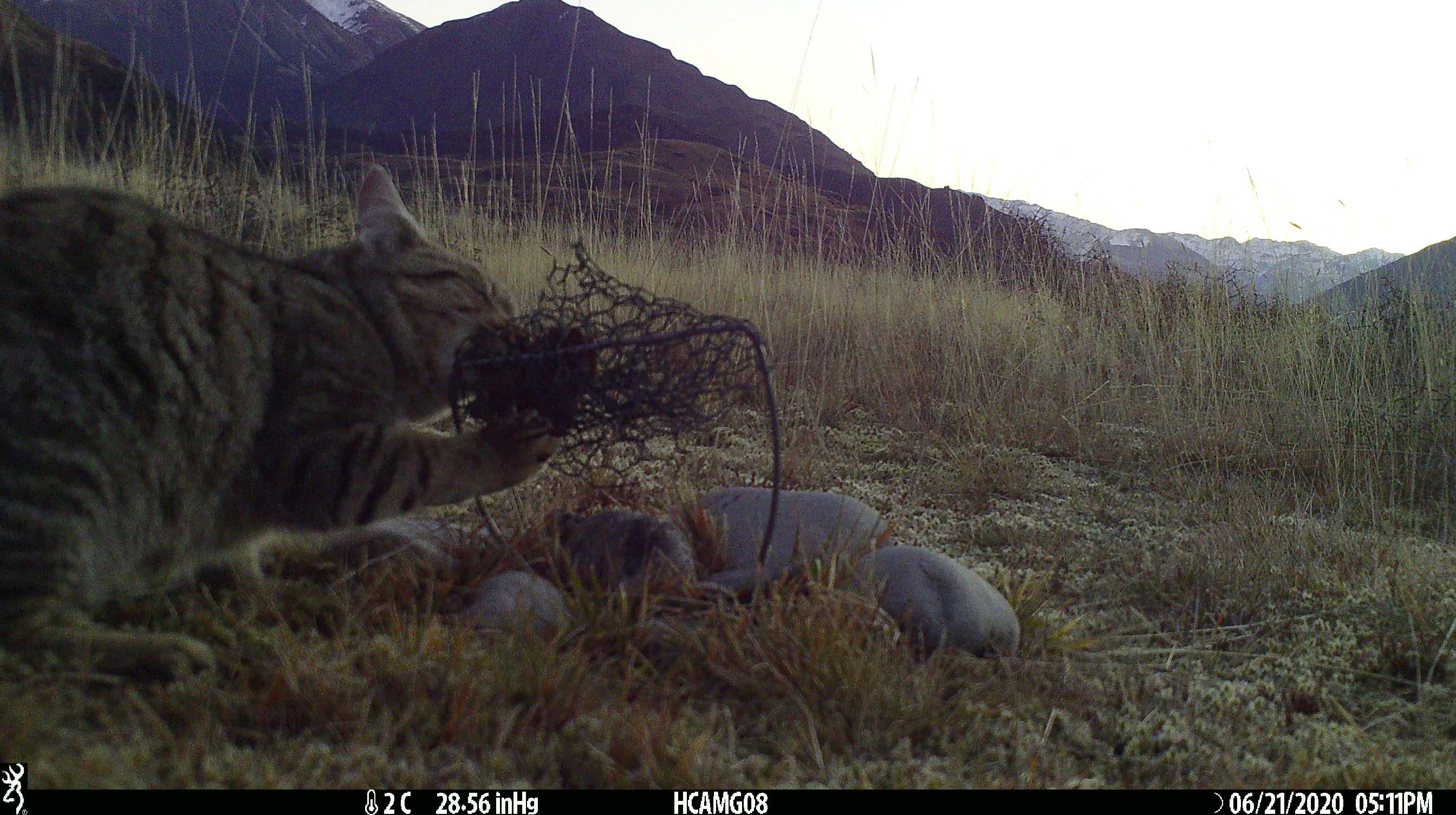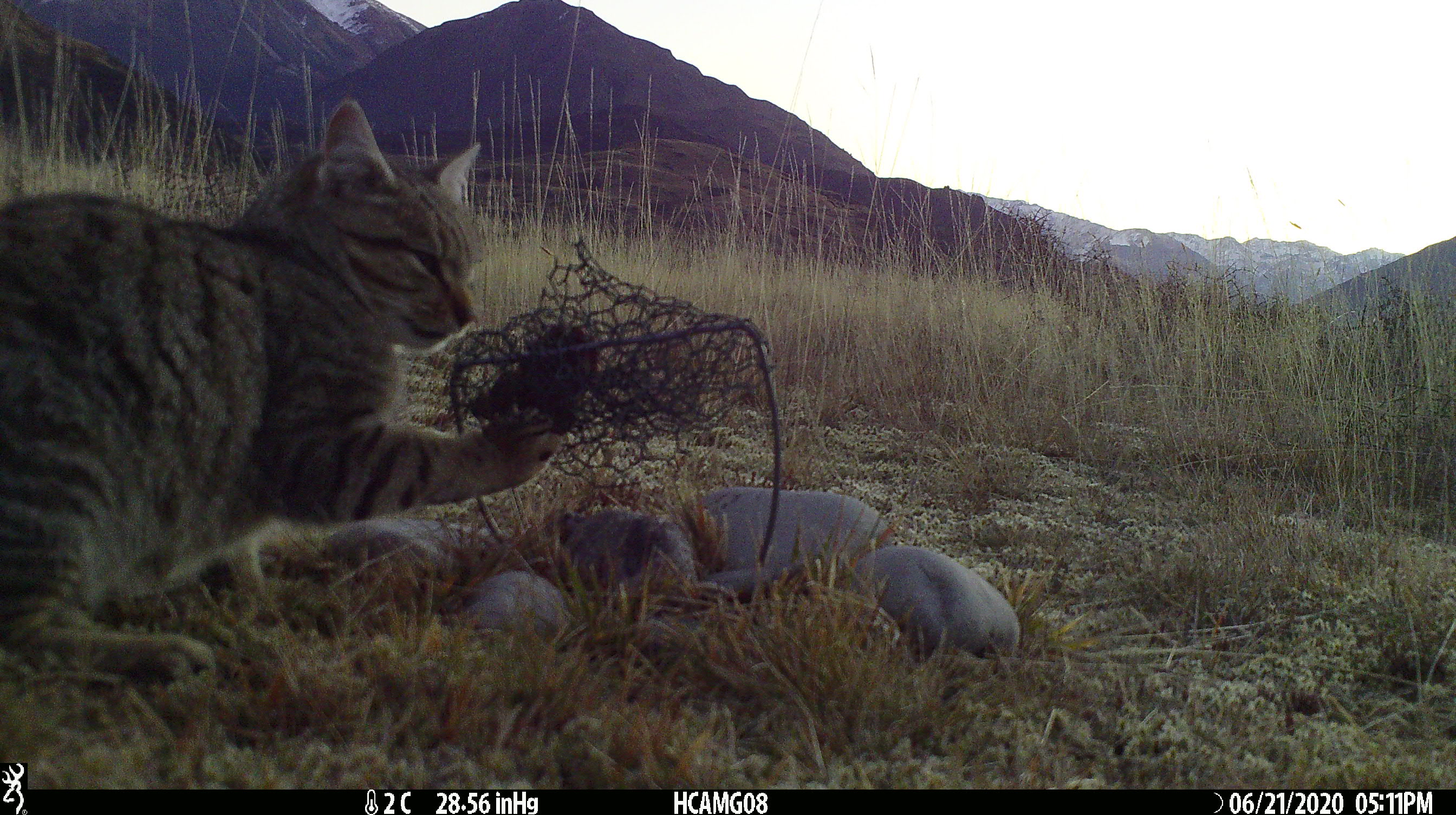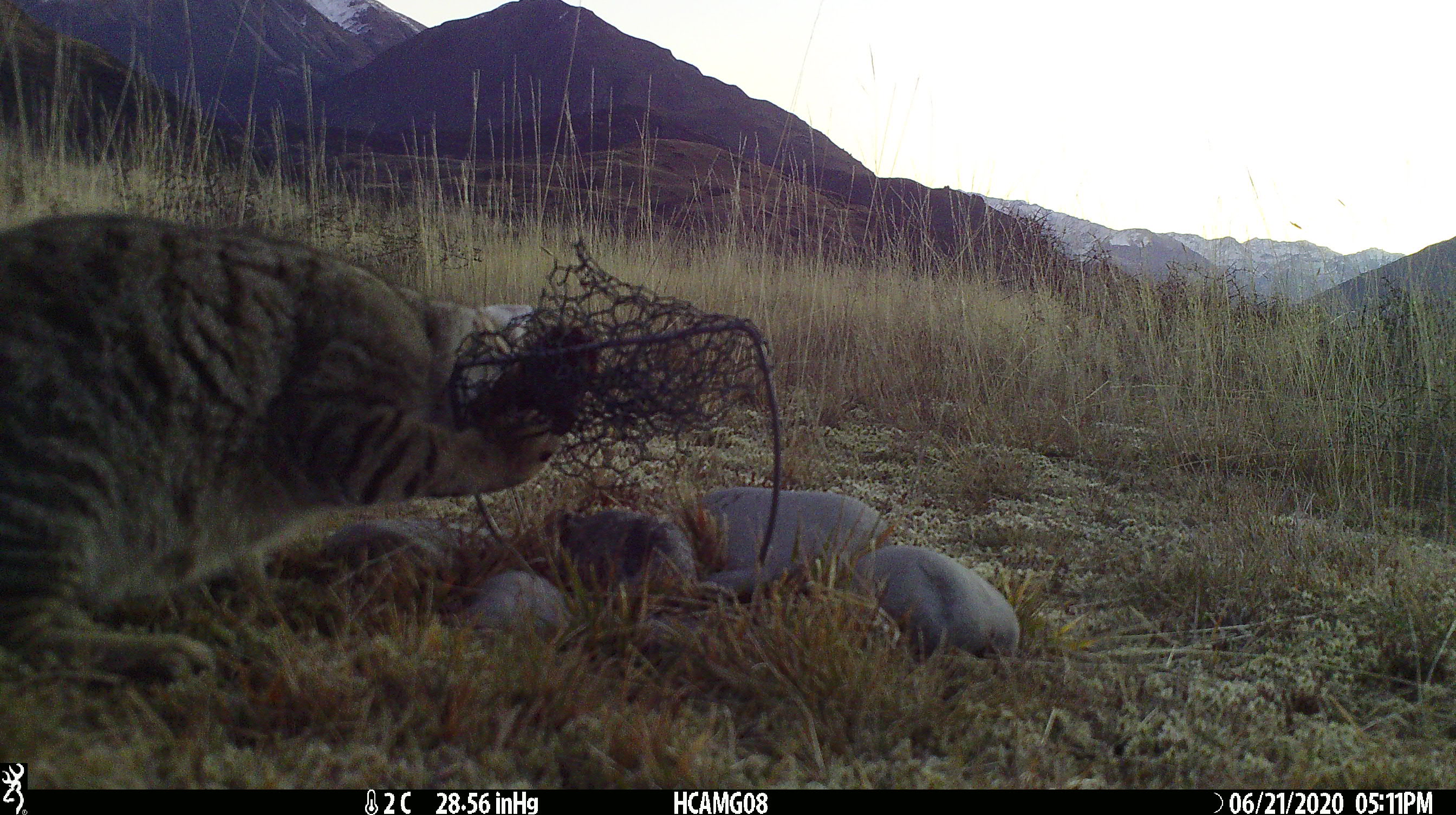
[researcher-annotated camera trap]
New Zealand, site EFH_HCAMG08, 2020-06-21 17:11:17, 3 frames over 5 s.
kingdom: Animalia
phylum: Chordata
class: Mammalia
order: Carnivora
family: Felidae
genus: Felis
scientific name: Felis catus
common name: domestic cat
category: cat